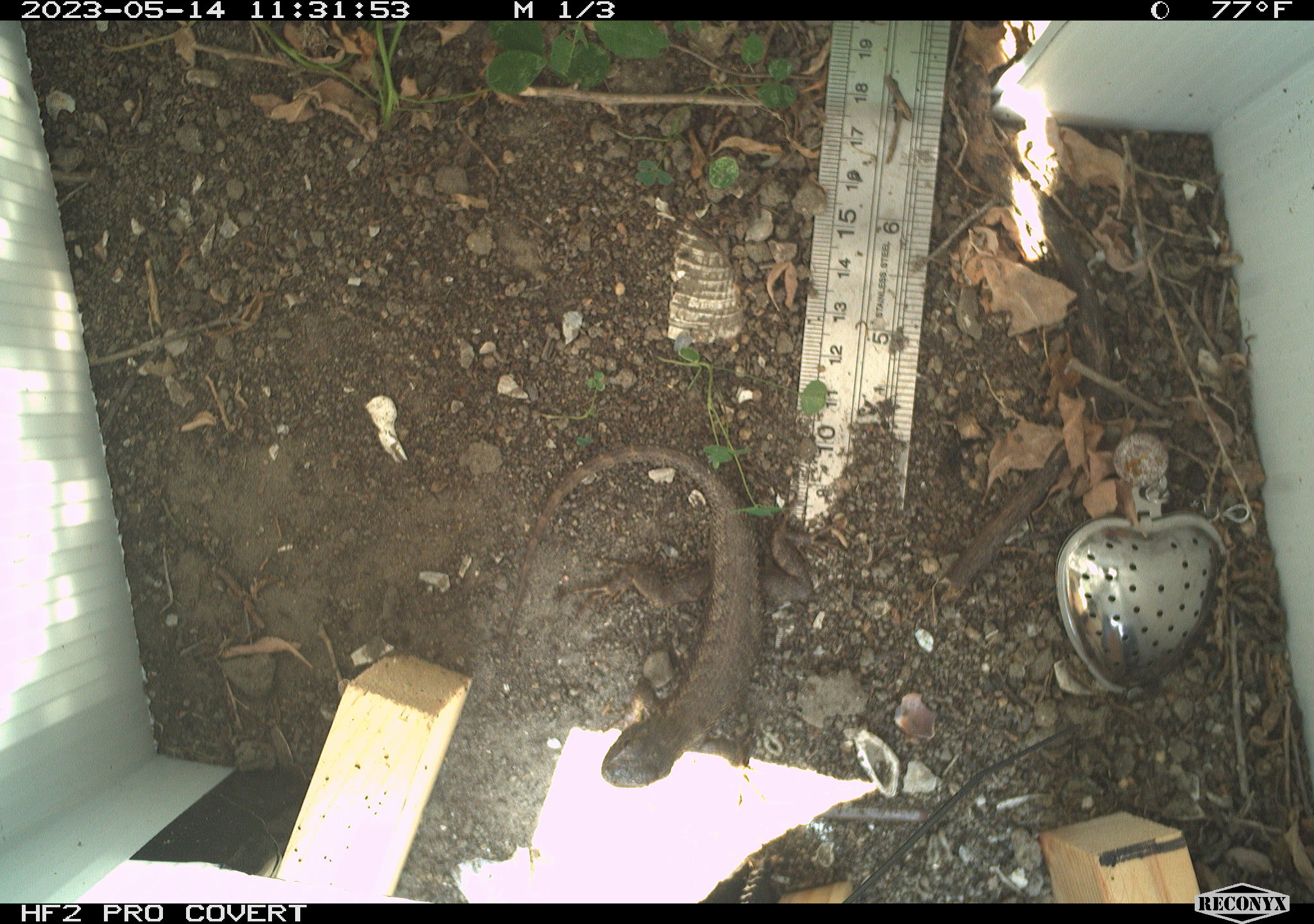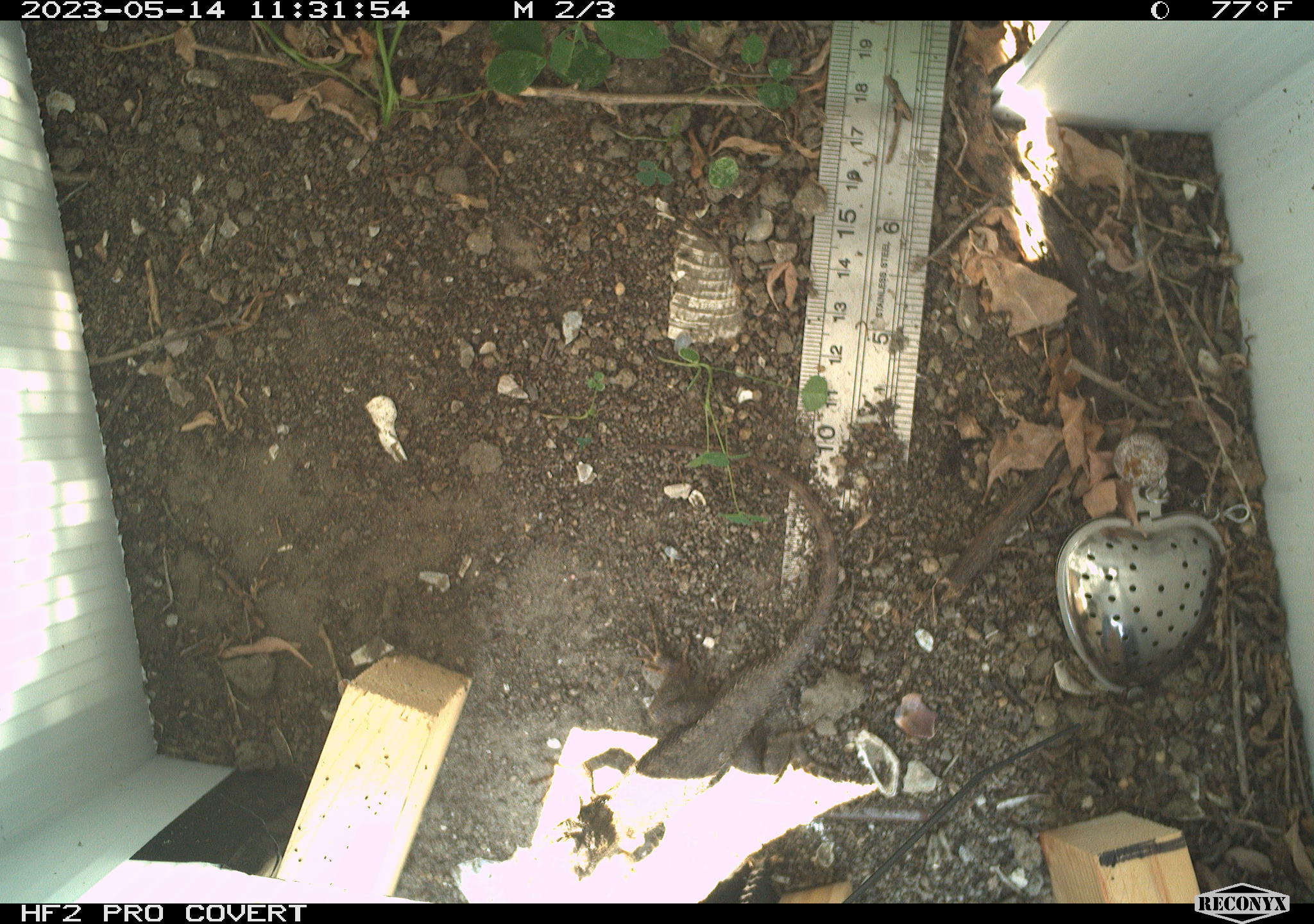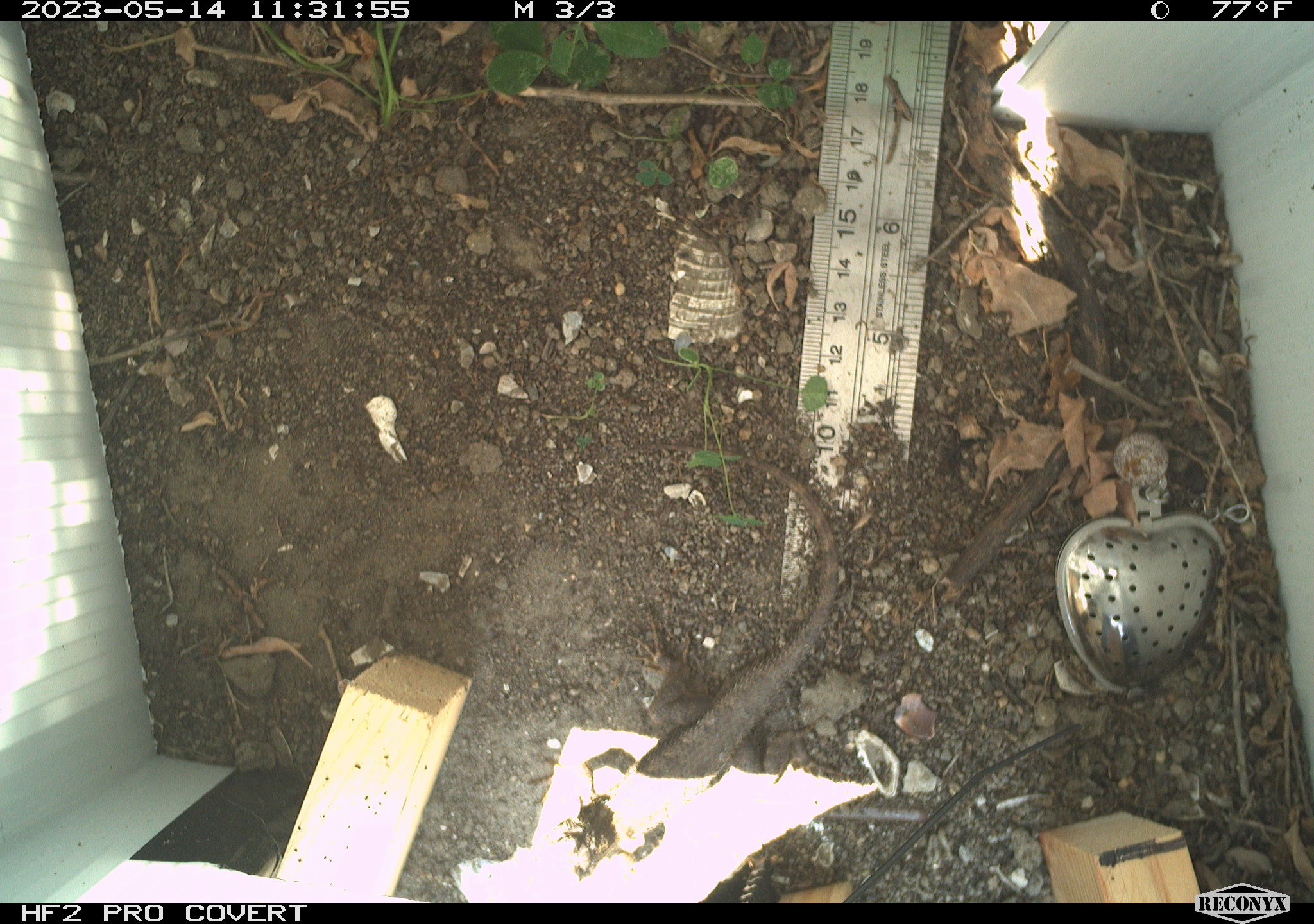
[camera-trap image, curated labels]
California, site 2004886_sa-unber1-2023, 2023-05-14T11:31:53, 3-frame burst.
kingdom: Animalia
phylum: Chordata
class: Reptilia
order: Squamata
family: Phrynosomatidae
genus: Sceloporus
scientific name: Sceloporus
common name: spiny lizards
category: sceloporus species